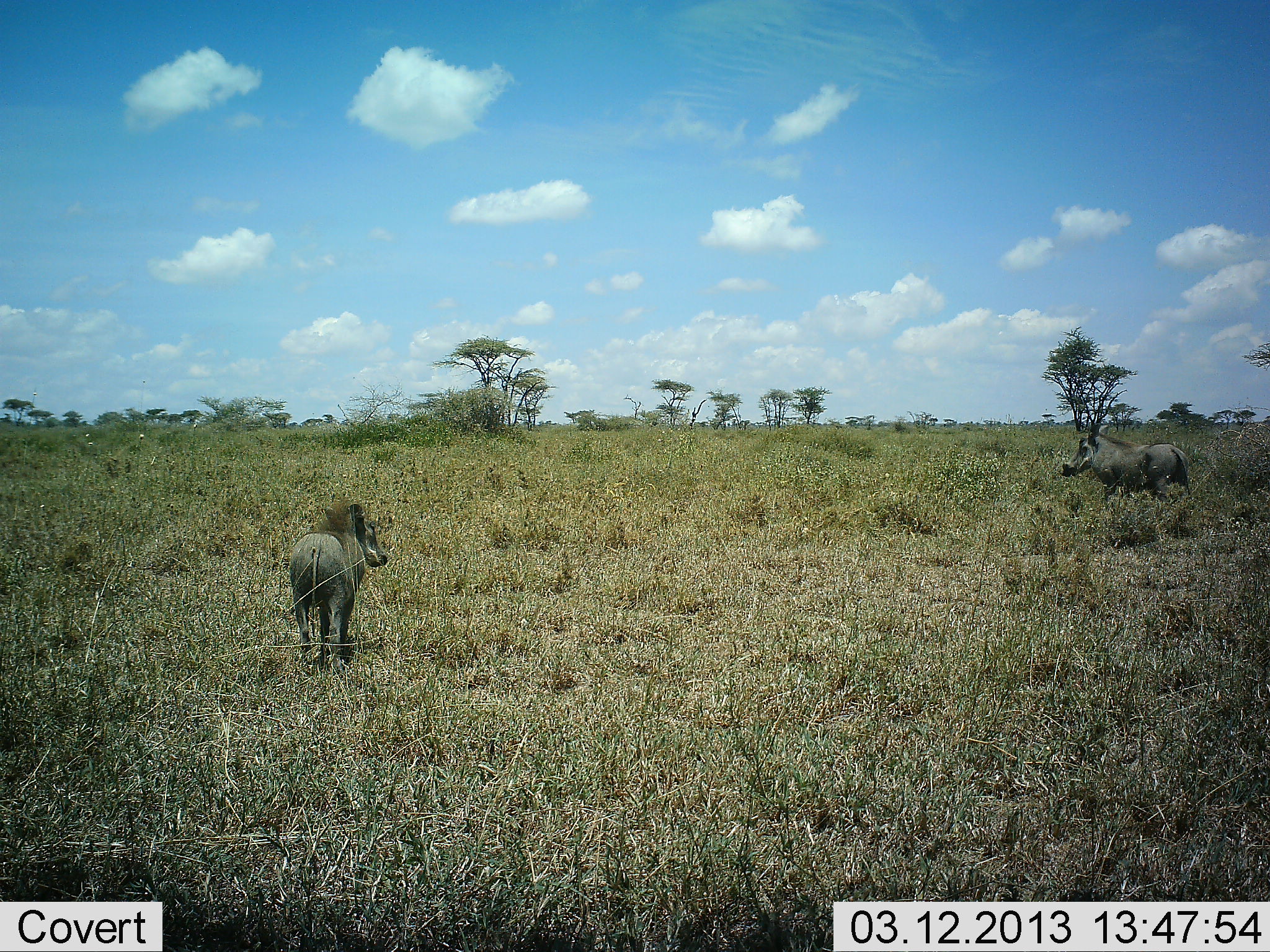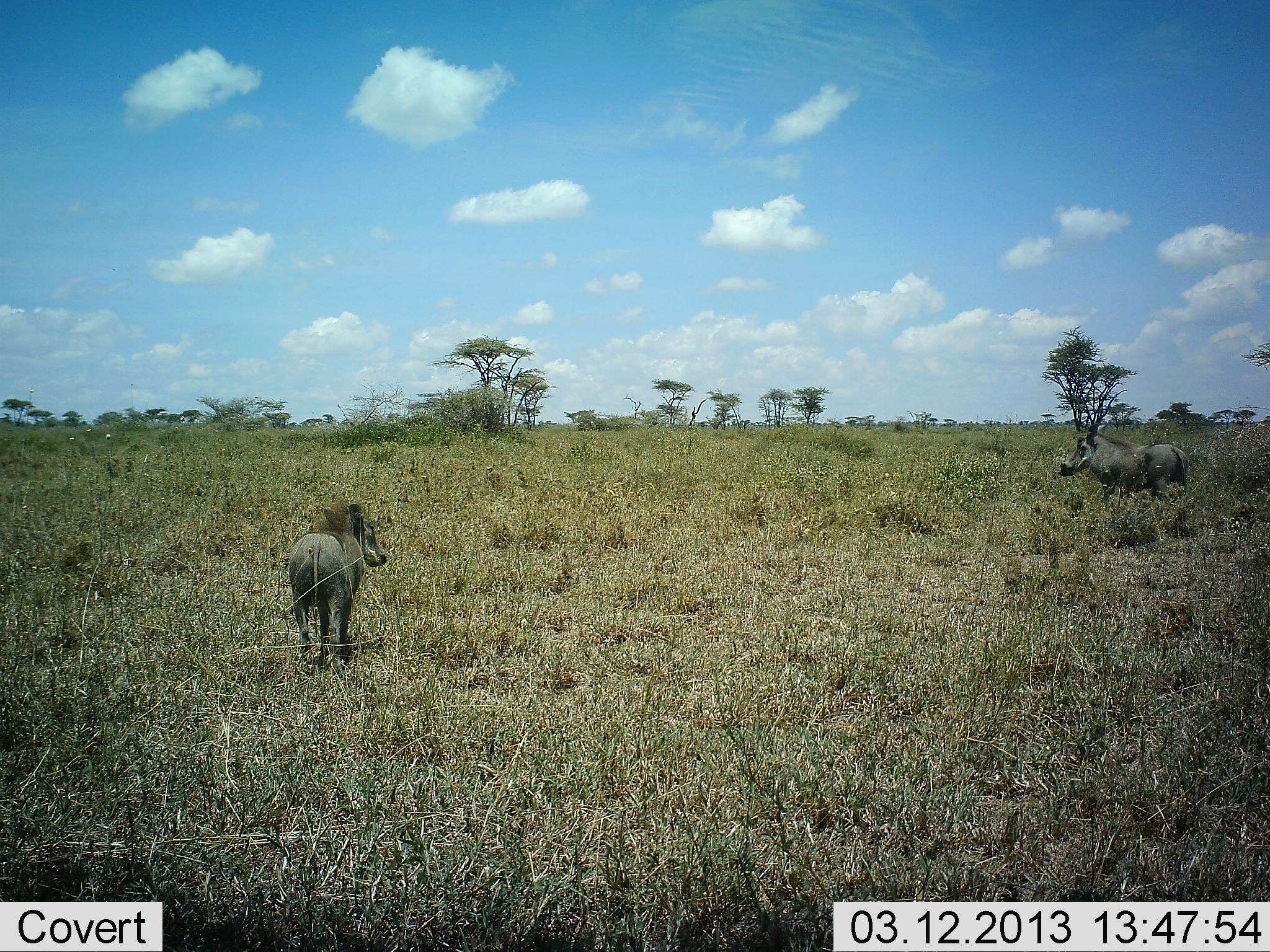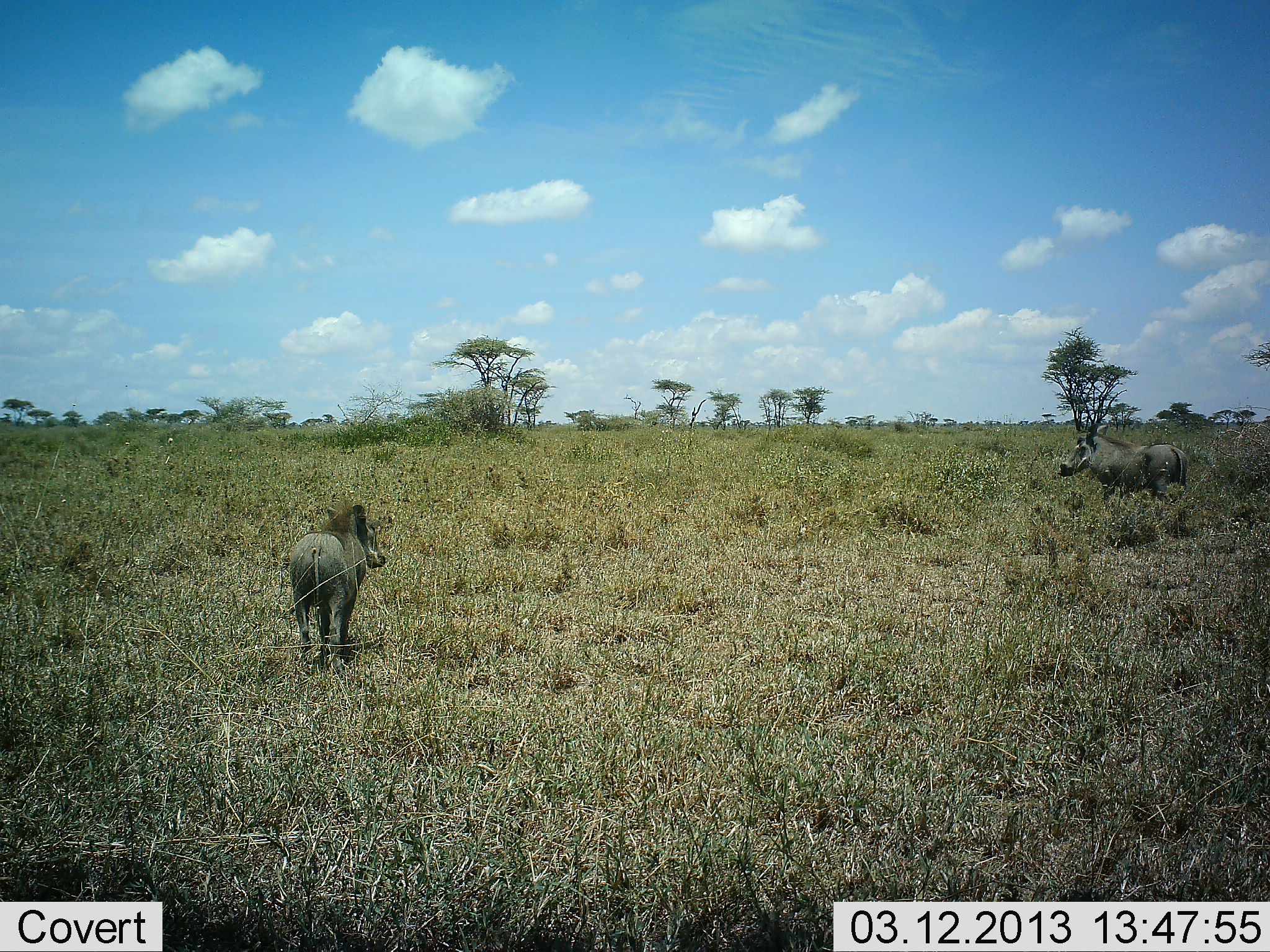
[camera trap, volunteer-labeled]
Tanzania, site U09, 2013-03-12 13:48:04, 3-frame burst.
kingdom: Animalia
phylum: Chordata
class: Mammalia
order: Artiodactyla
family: Suidae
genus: Phacochoerus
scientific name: Phacochoerus africanus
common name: warthog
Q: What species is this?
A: Warthog (Phacochoerus africanus).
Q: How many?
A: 2.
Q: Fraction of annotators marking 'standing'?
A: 96%.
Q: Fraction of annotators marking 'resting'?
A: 0%.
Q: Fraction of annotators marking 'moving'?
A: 11%.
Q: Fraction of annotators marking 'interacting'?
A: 0%.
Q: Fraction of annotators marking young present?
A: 11%.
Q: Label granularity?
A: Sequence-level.